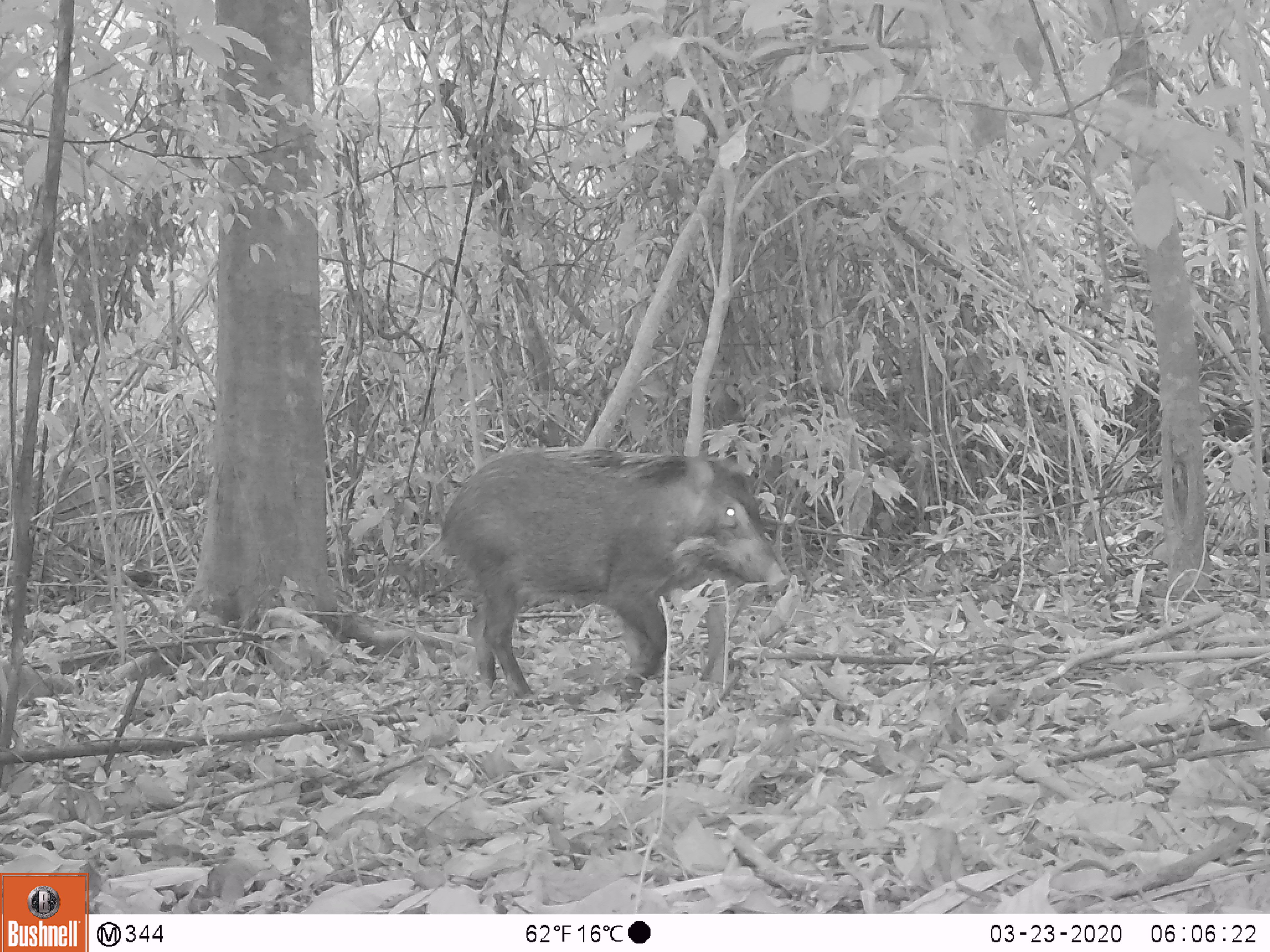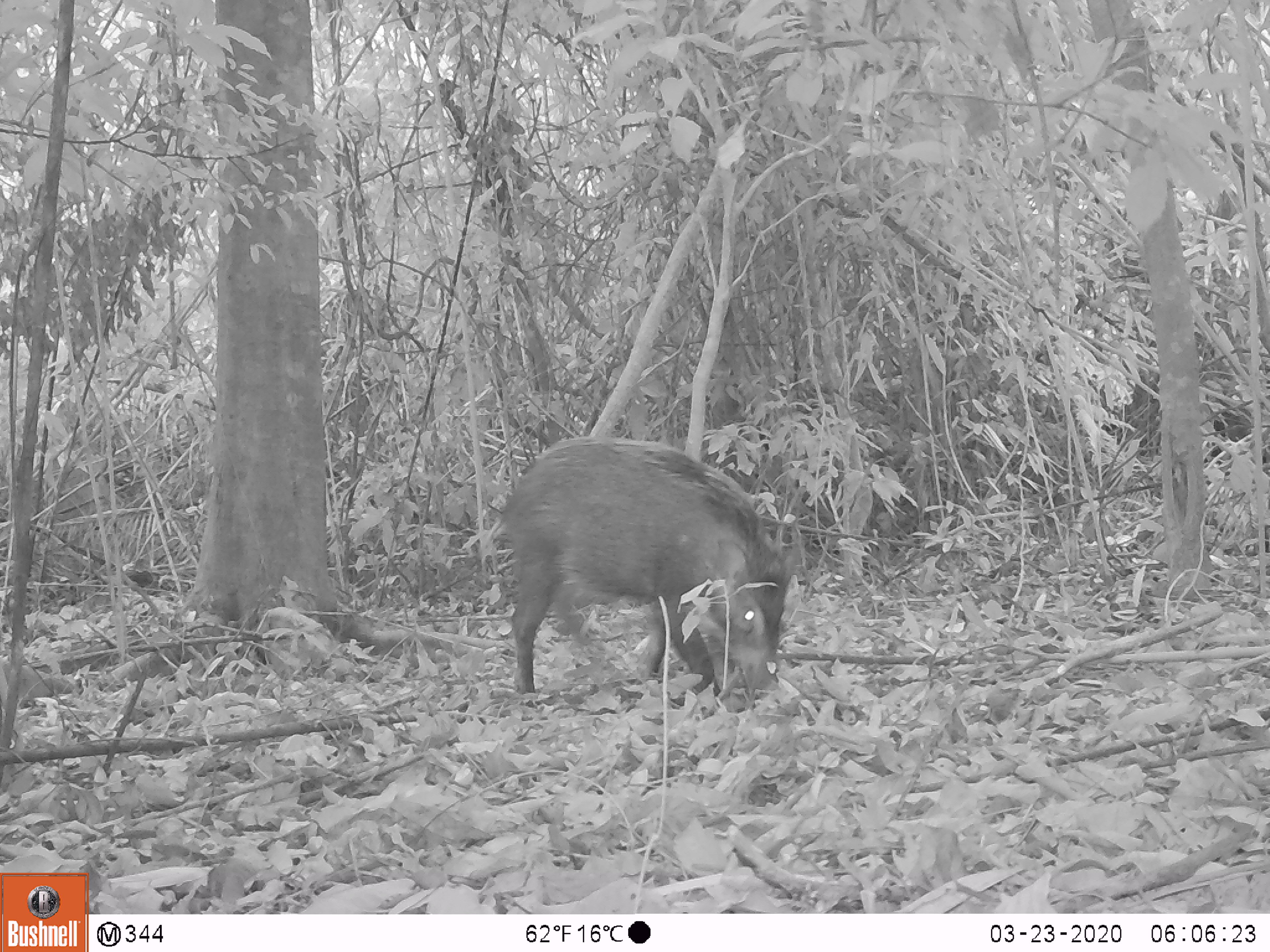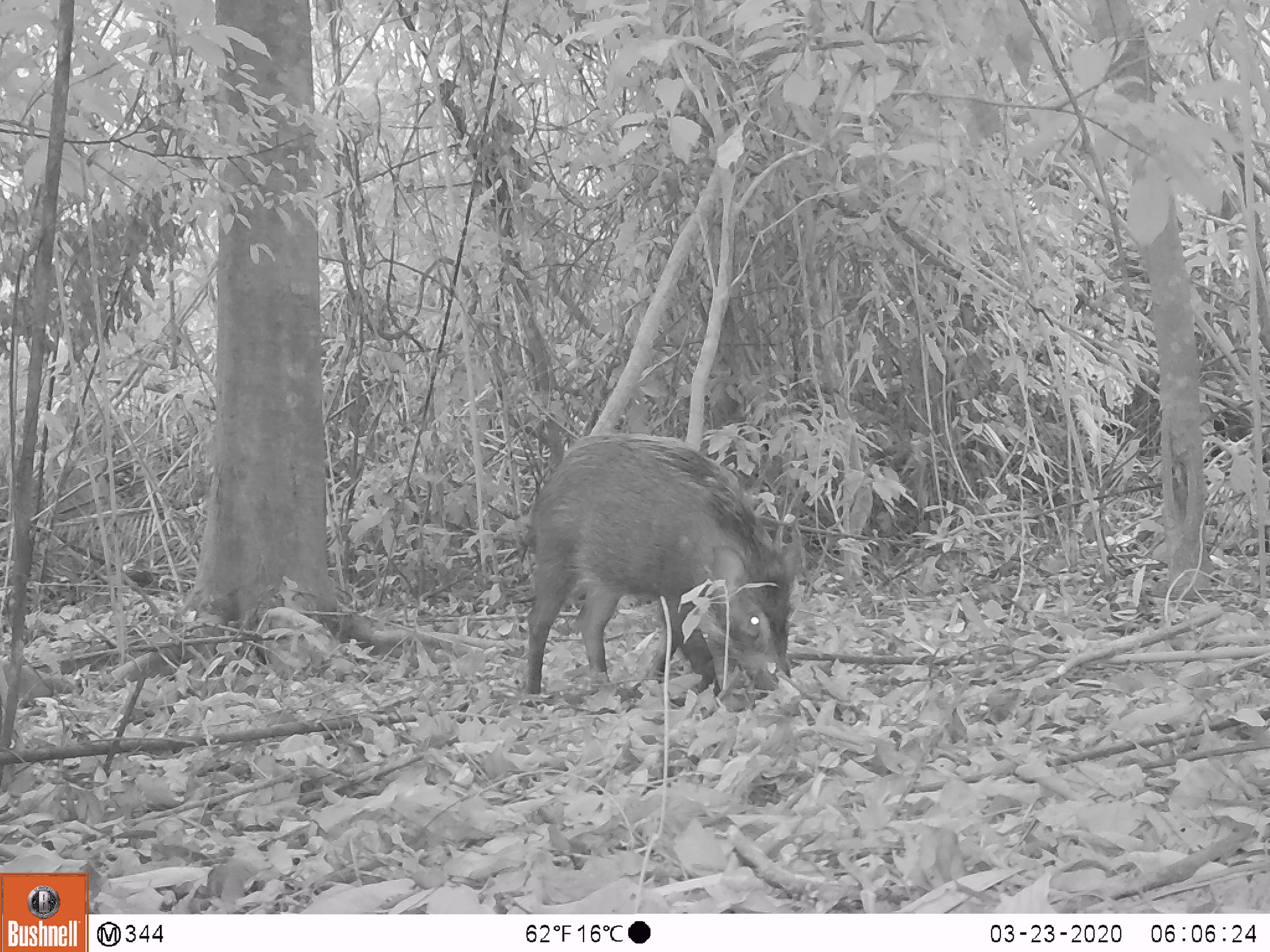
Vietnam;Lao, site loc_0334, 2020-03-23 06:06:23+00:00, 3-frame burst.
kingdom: Animalia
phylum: Chordata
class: Mammalia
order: Artiodactyla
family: Suidae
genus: Sus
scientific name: Sus scrofa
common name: eurasian wild pig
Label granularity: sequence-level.